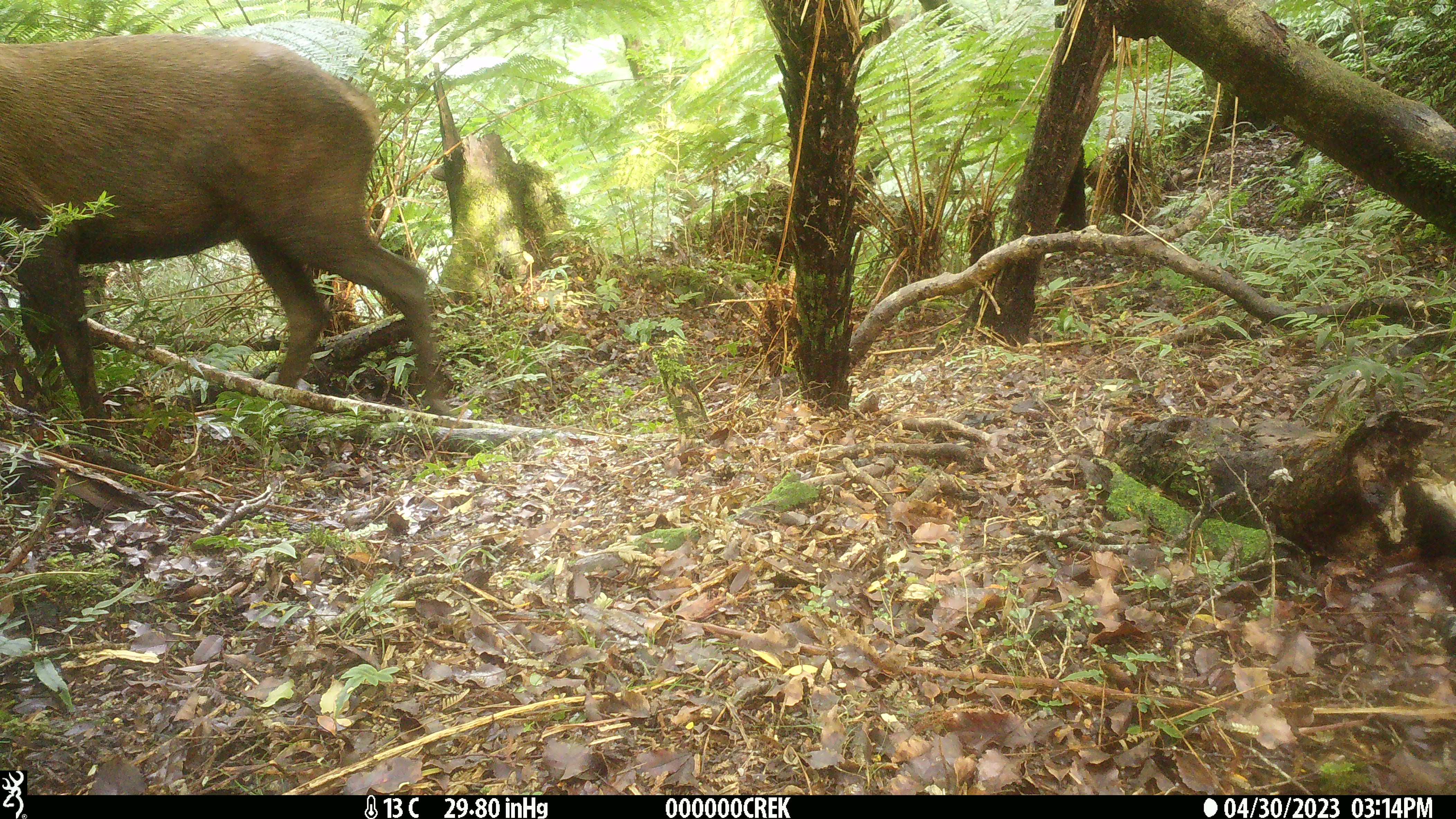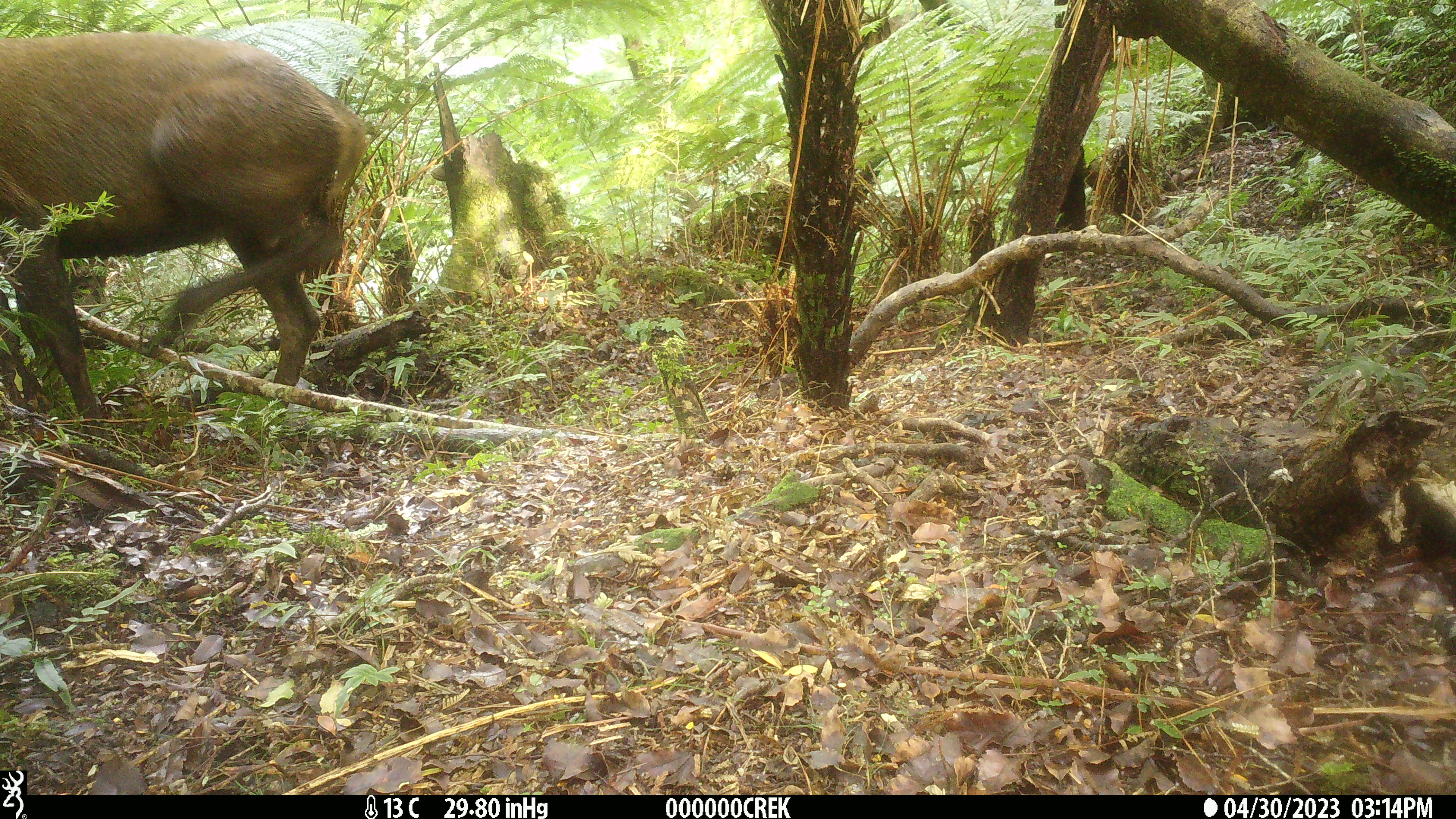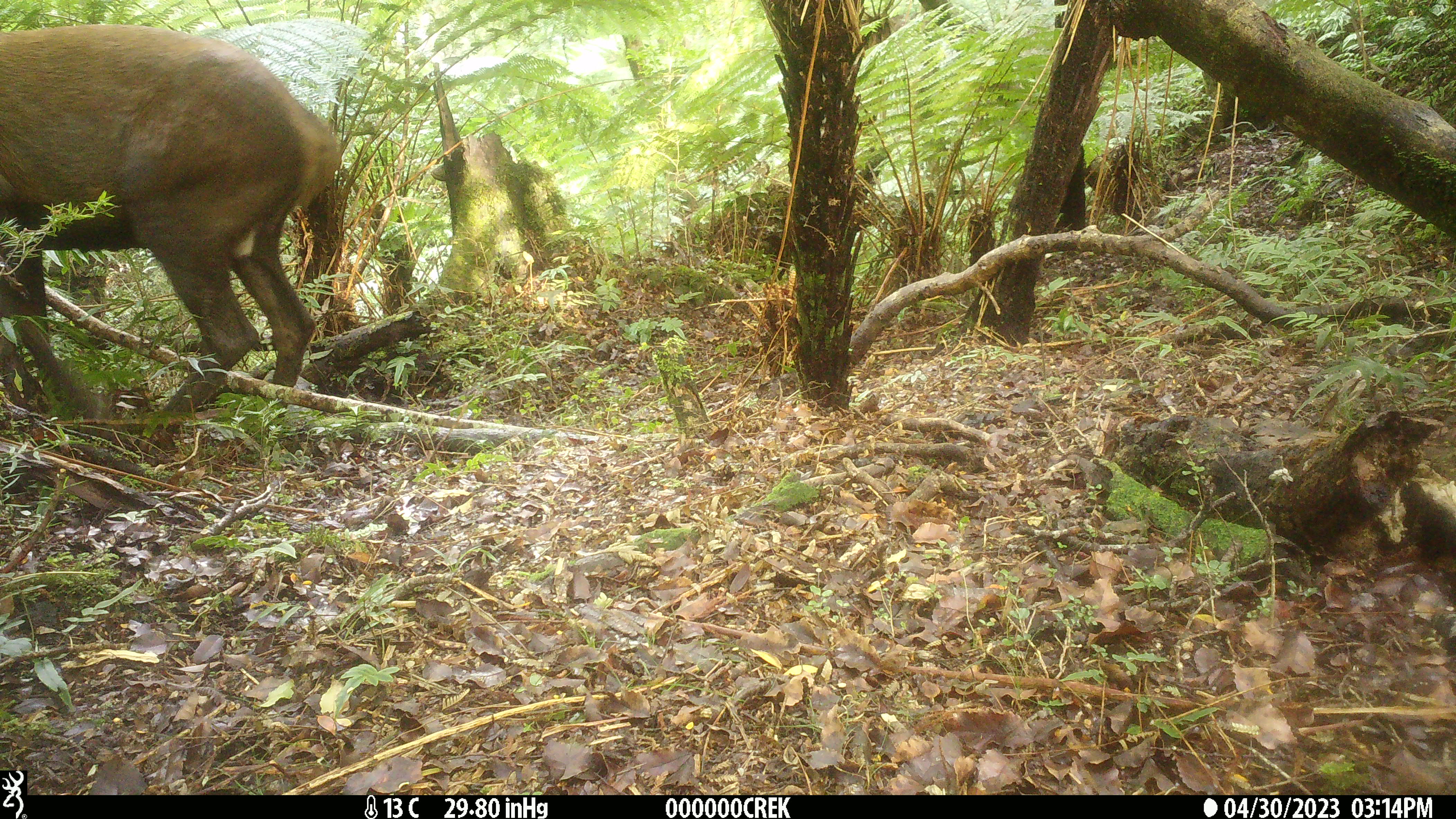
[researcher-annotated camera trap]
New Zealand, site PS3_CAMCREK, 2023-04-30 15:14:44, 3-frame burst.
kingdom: Animalia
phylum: Chordata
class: Mammalia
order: Artiodactyla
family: Cervidae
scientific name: Cervidae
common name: deer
Deer (Cervidae).